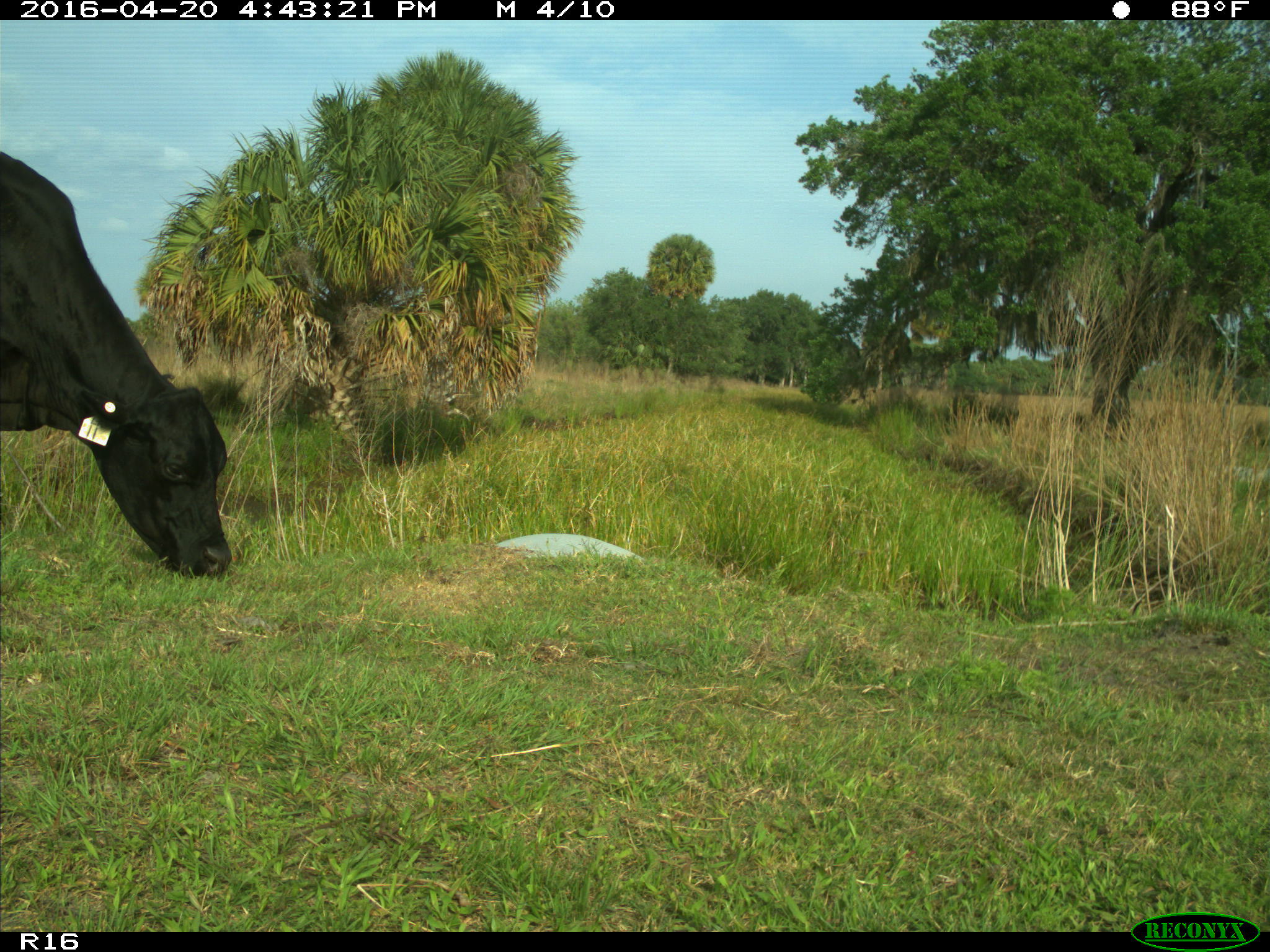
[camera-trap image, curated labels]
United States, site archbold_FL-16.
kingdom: Animalia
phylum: Chordata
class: Mammalia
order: Artiodactyla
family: Bovidae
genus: Bos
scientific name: Bos taurus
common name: domestic cow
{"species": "Bos taurus (domestic cow)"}